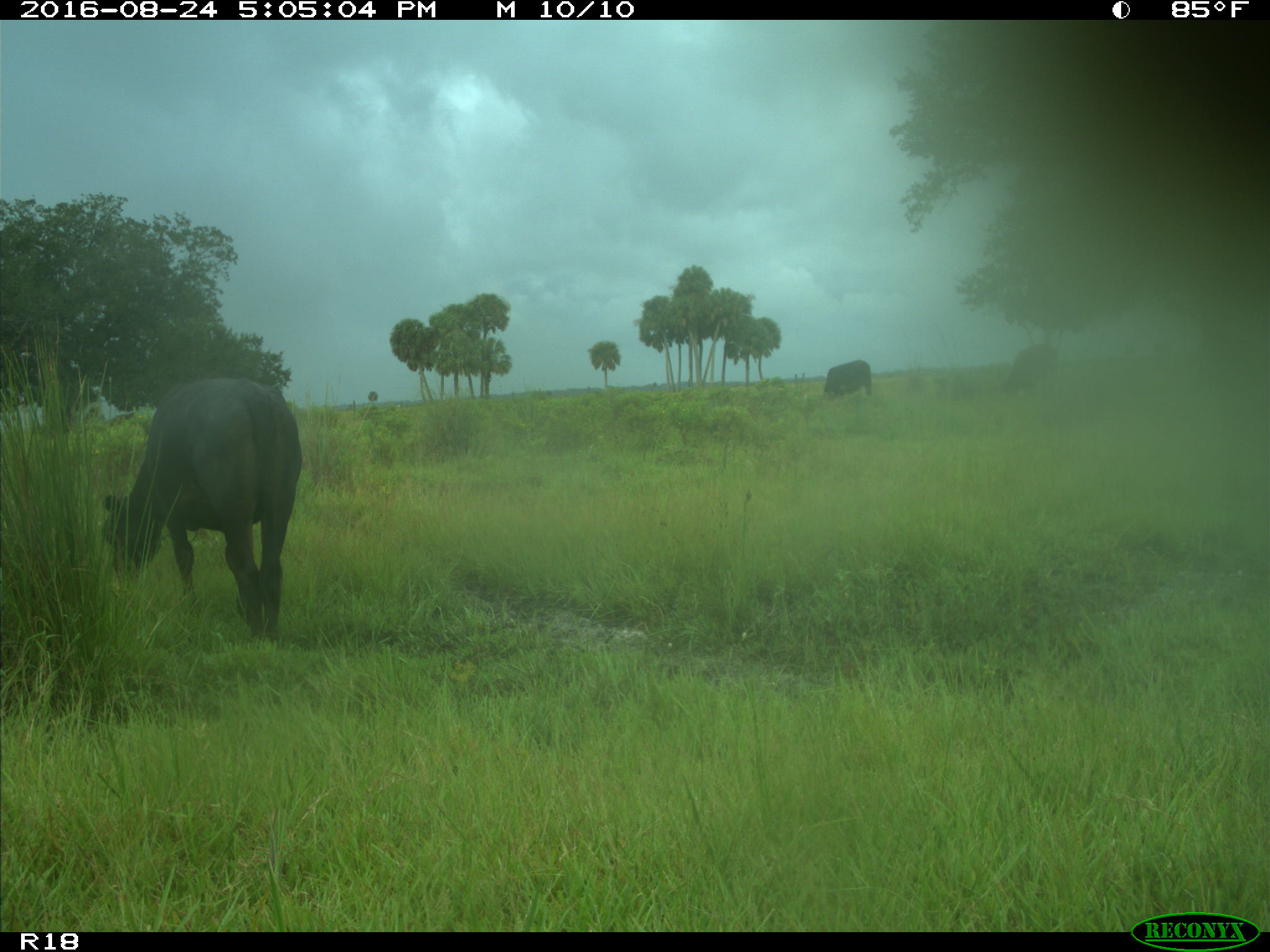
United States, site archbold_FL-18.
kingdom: Animalia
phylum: Chordata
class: Mammalia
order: Artiodactyla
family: Bovidae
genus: Bos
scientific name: Bos taurus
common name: domestic cow